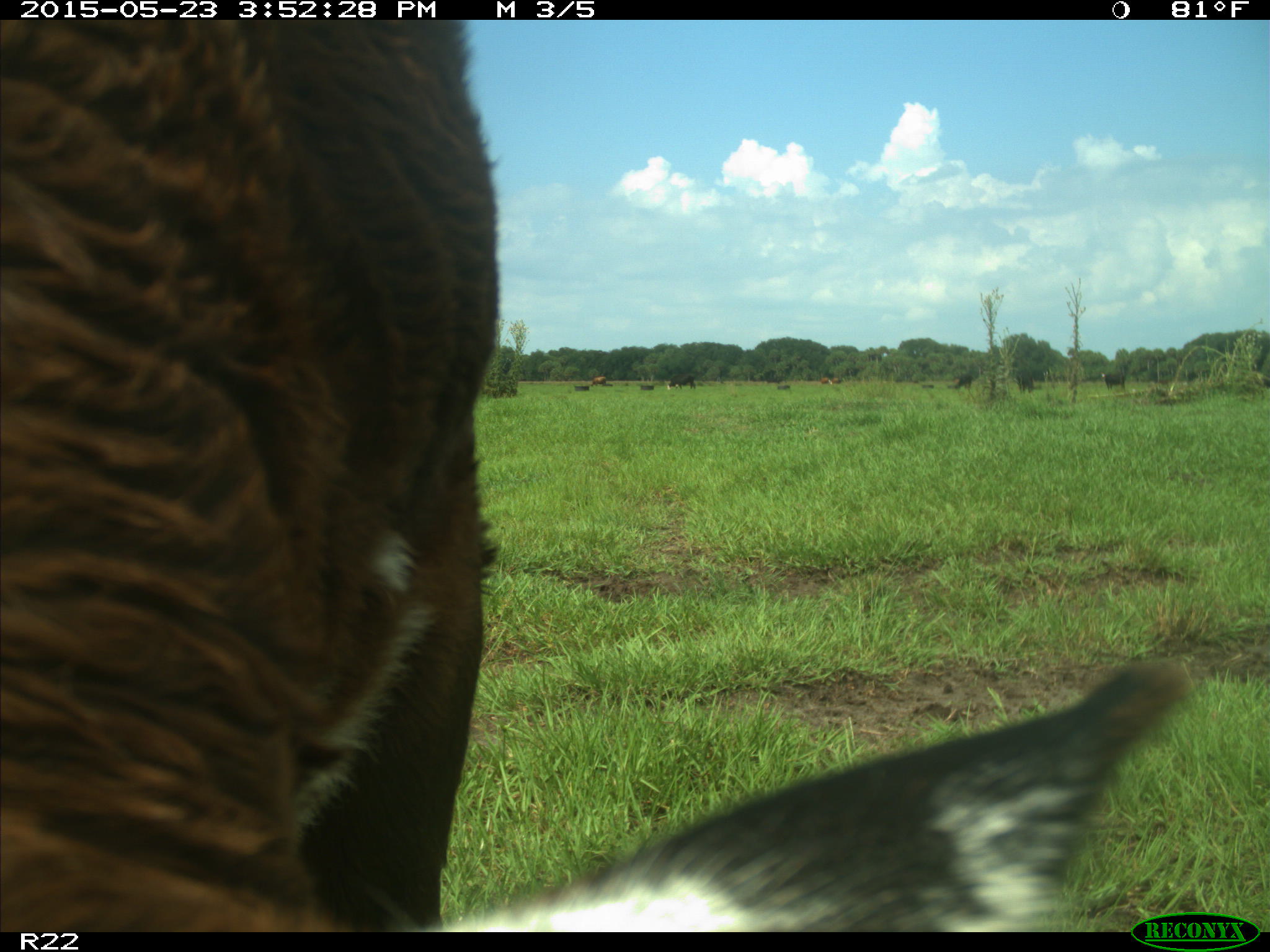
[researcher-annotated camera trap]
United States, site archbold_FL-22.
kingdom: Animalia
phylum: Chordata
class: Mammalia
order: Artiodactyla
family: Bovidae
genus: Bos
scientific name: Bos taurus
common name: domestic cow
Bos taurus (domestic cow).